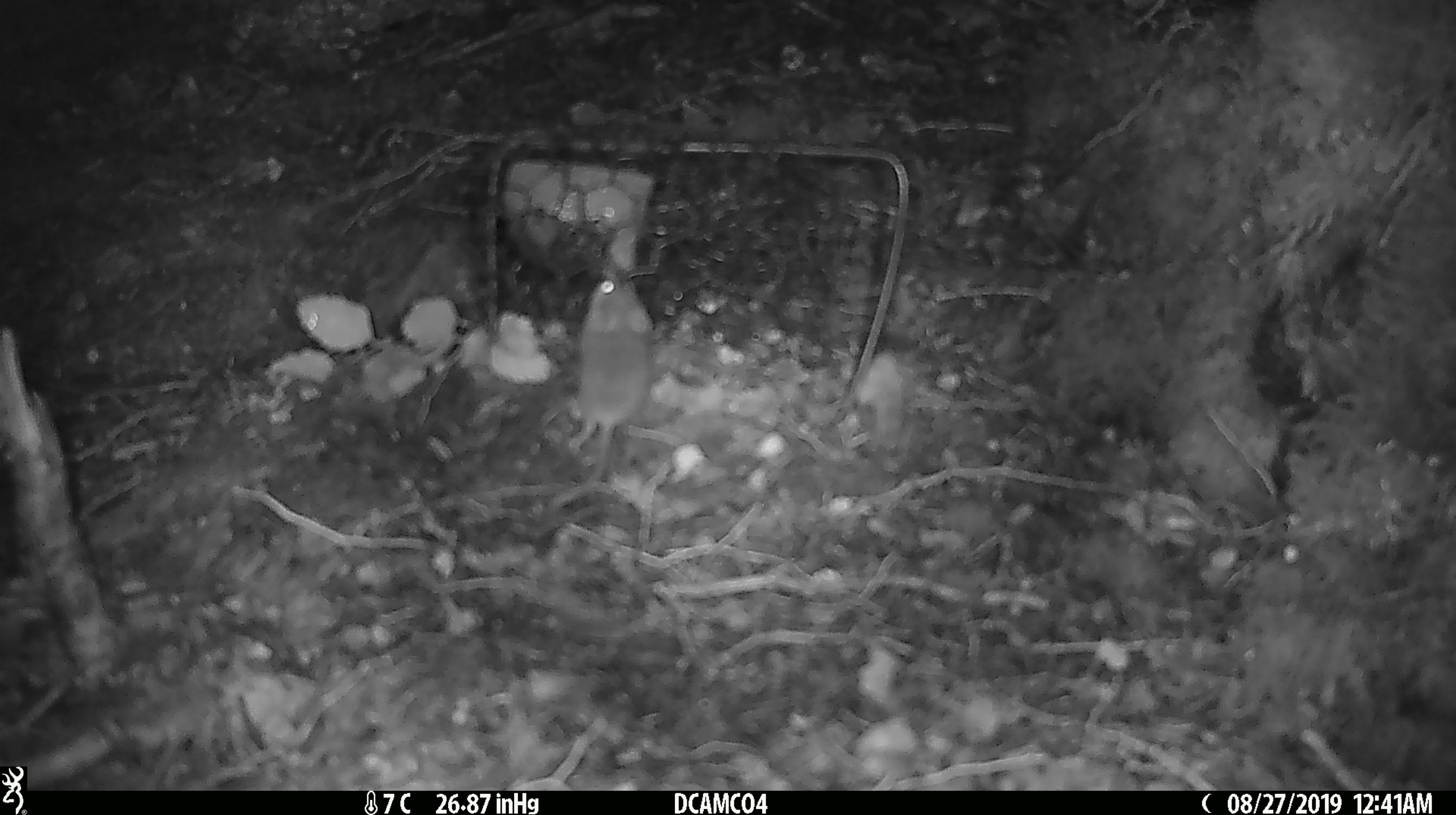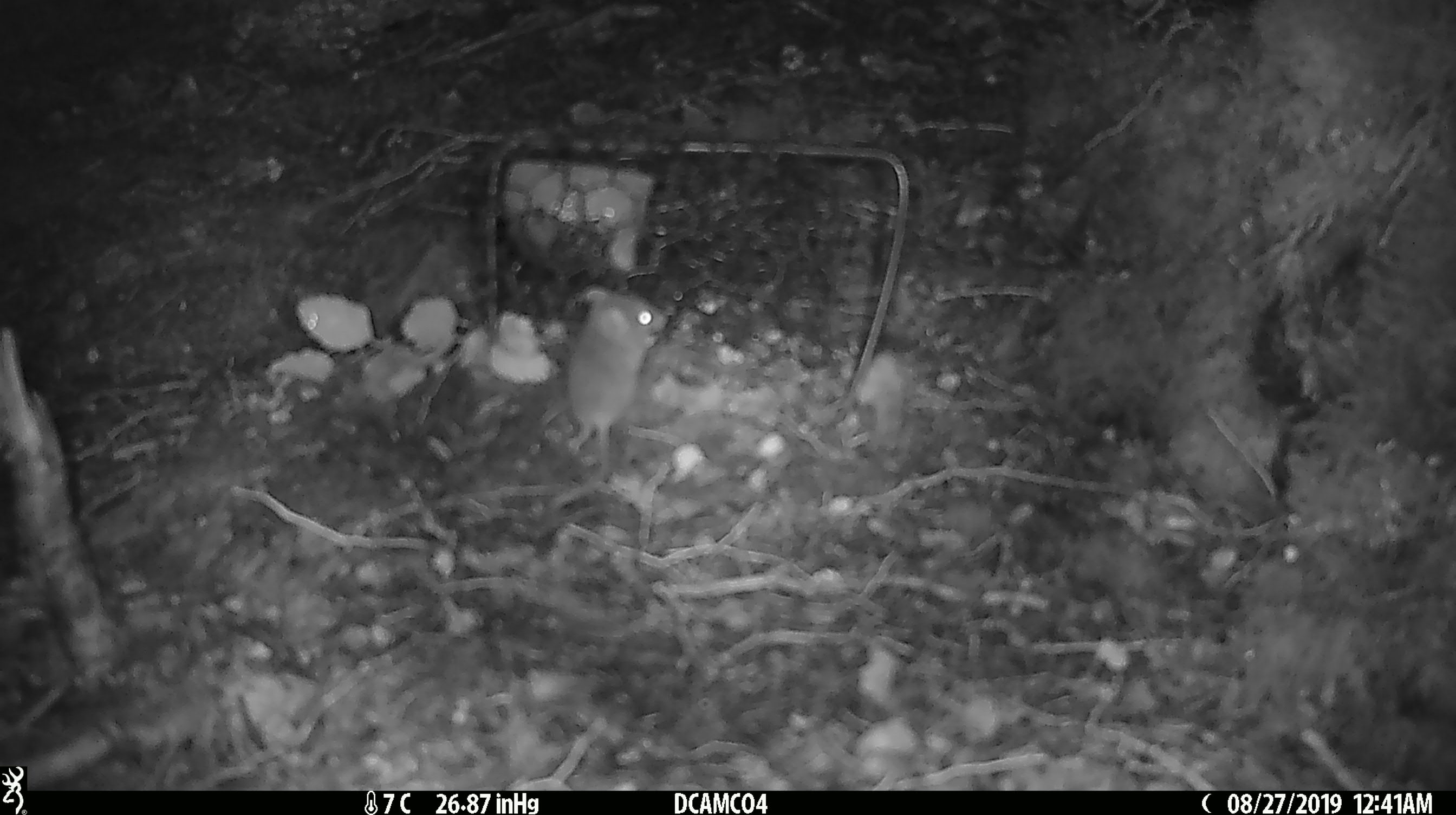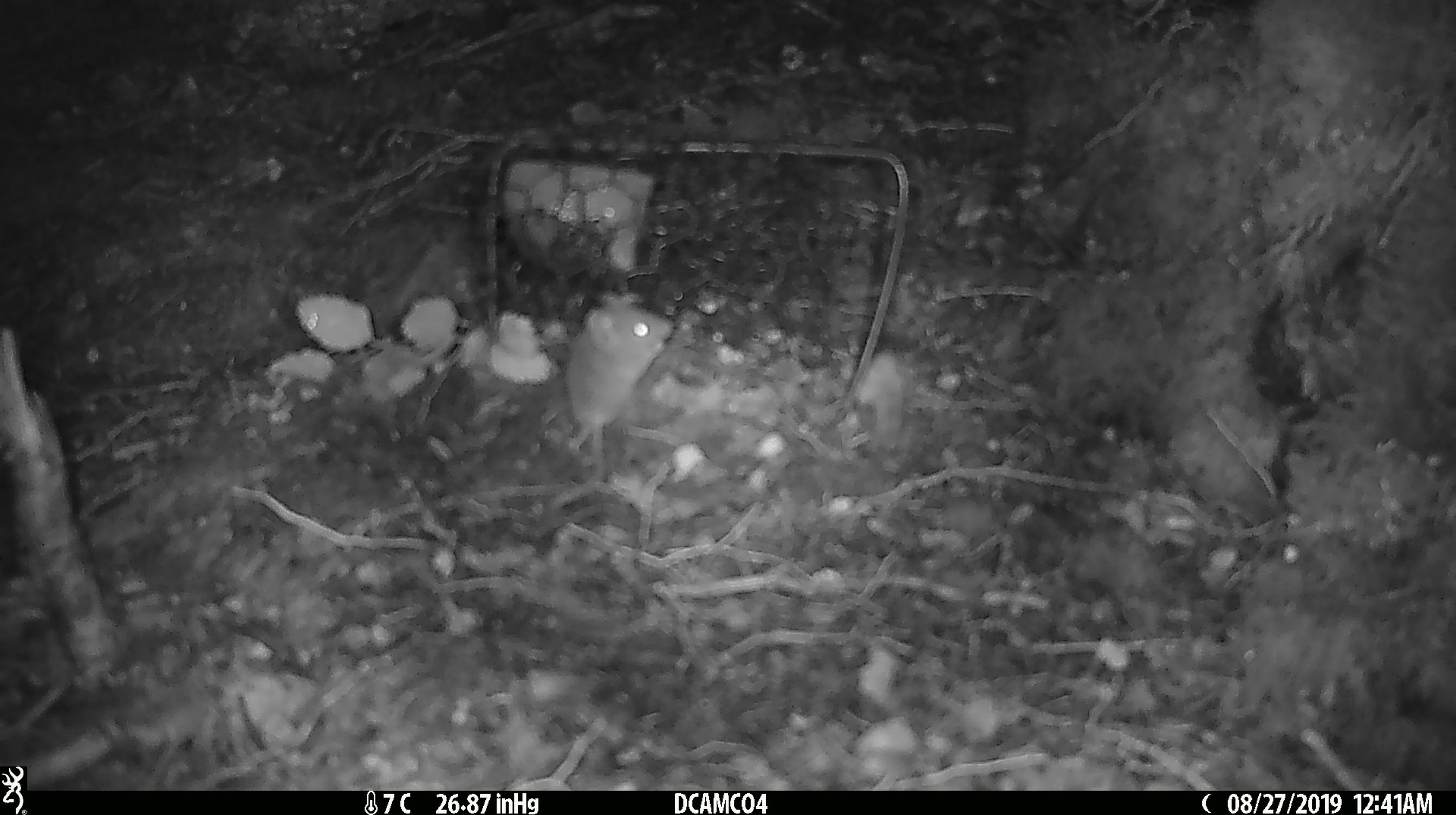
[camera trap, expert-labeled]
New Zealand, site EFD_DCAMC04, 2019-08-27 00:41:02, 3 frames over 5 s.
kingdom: Animalia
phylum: Chordata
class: Mammalia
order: Rodentia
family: Muridae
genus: Mus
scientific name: Mus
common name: mouse